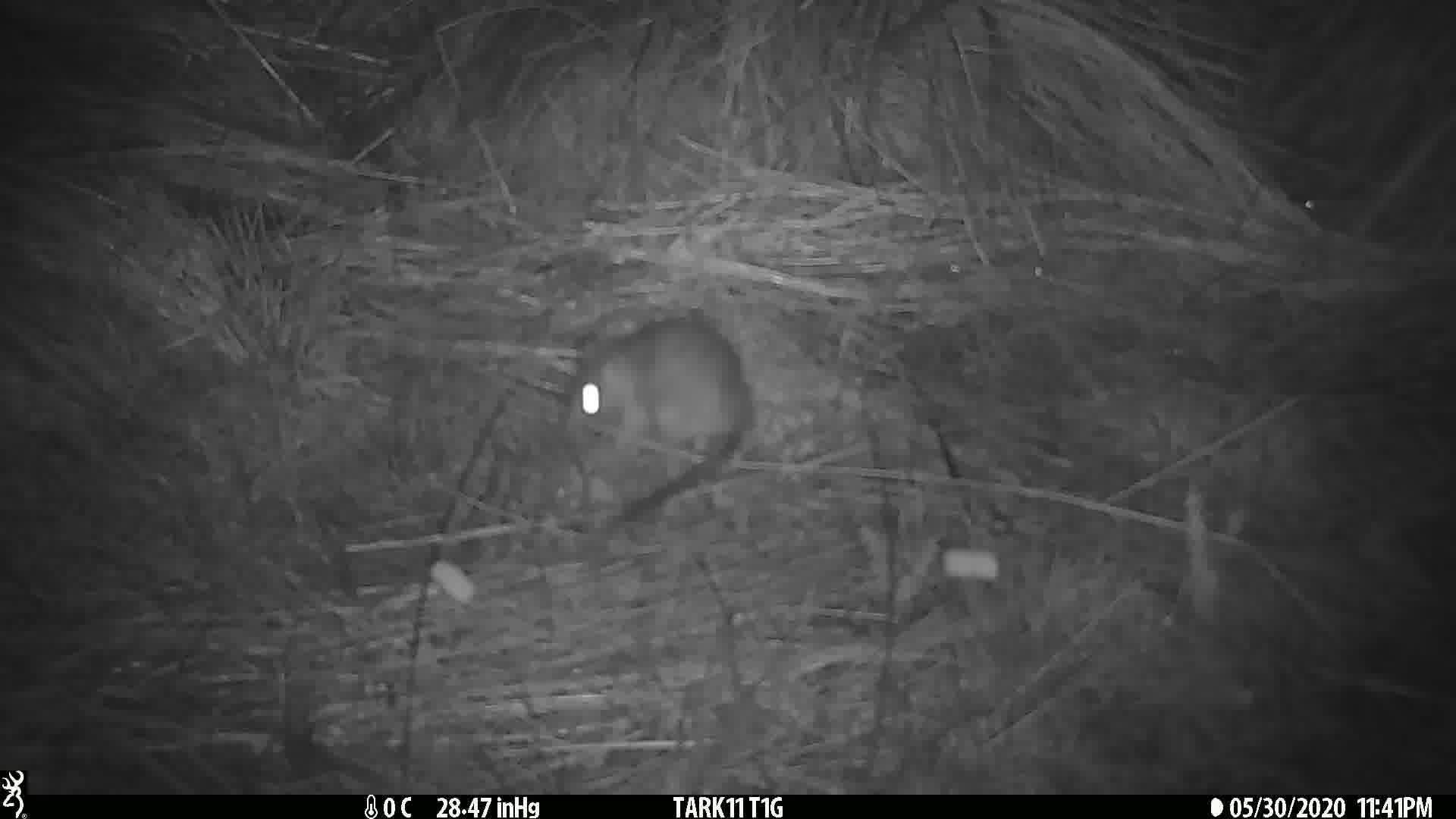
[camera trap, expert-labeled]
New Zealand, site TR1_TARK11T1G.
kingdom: Animalia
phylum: Chordata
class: Mammalia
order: Rodentia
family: Muridae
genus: Rattus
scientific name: Rattus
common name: rat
Rat (Rattus).